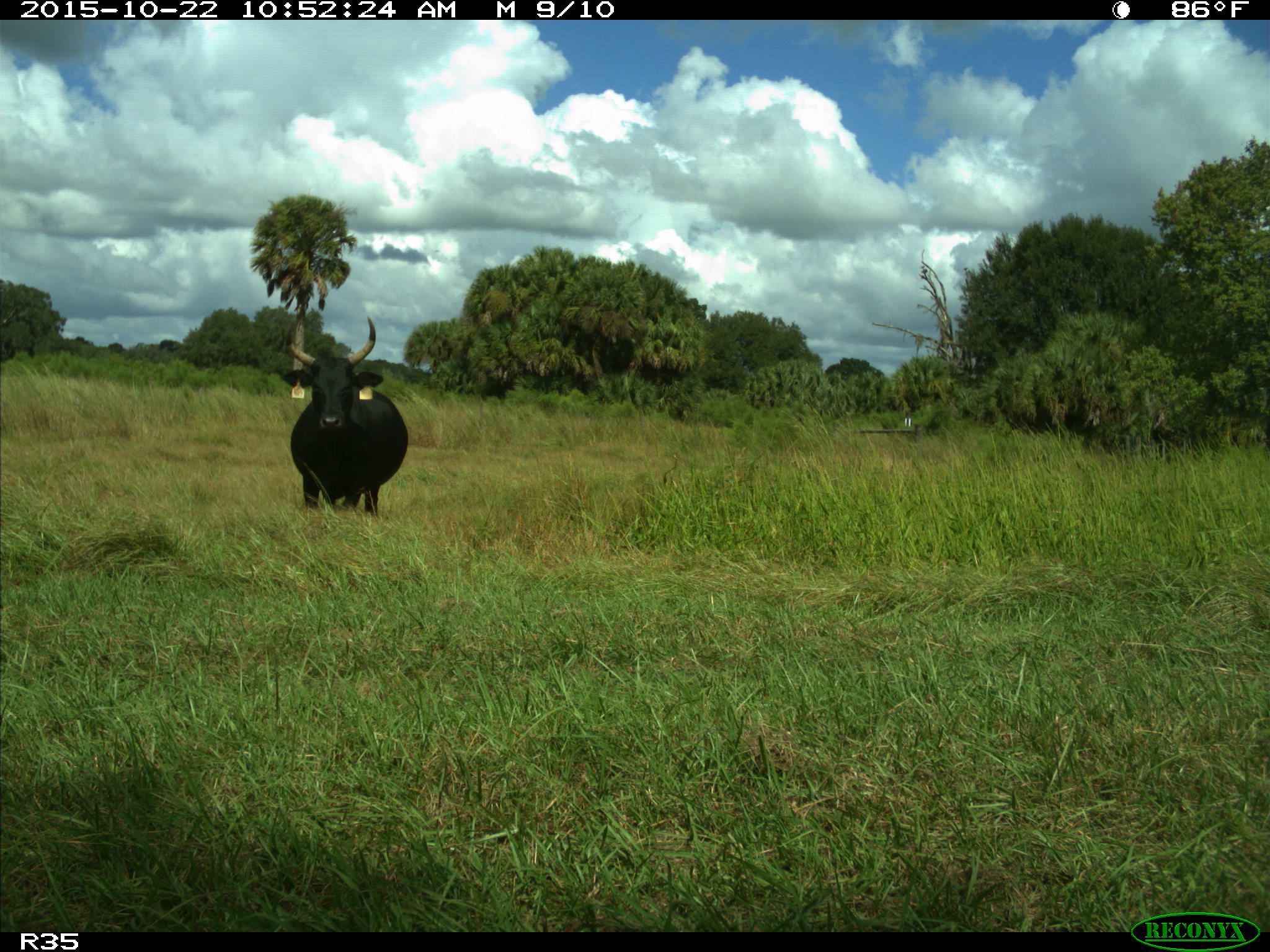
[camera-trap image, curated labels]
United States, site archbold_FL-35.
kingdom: Animalia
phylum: Chordata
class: Mammalia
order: Artiodactyla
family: Bovidae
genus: Bos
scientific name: Bos taurus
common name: domestic cow